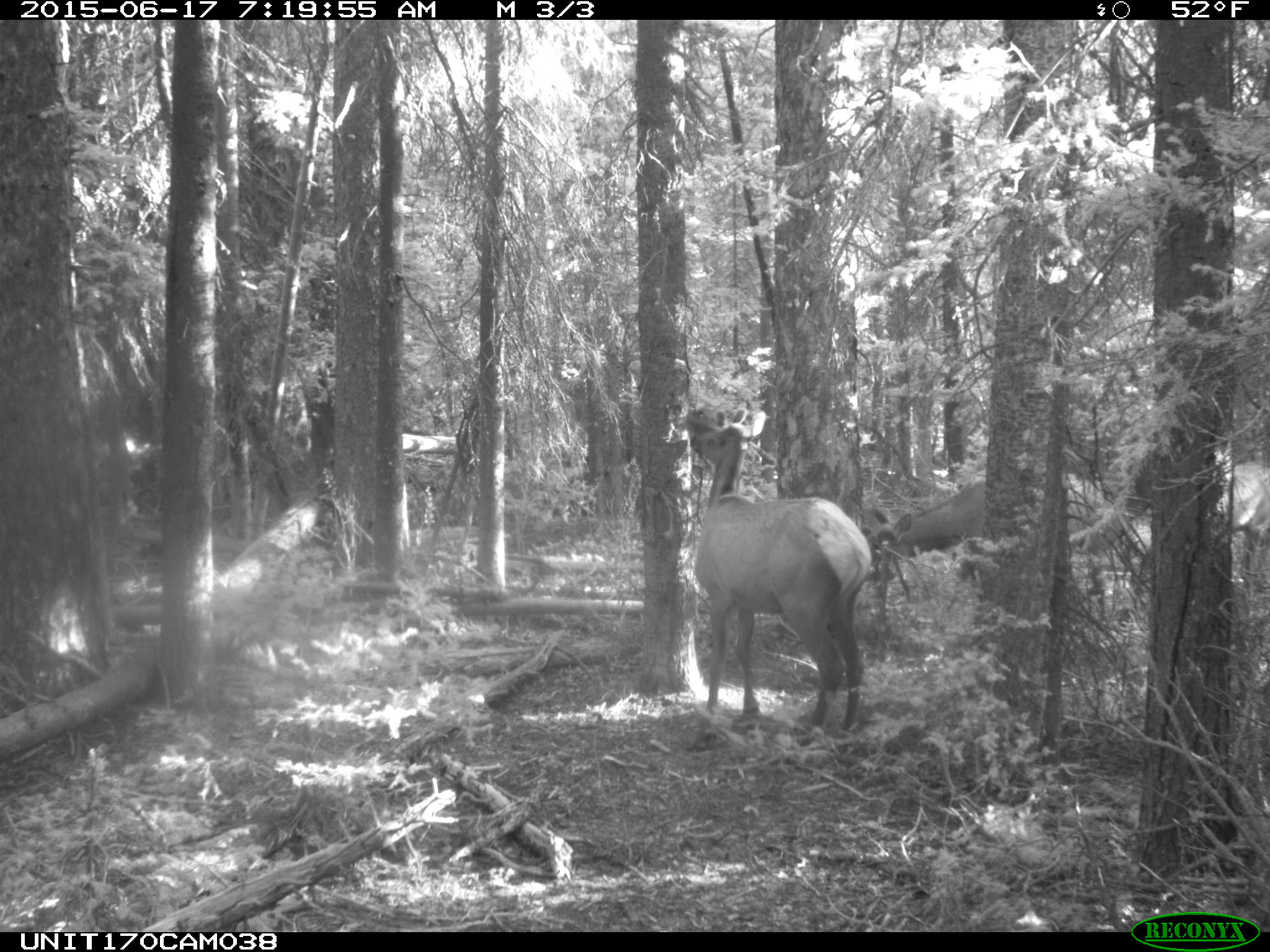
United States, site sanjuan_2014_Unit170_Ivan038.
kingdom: Animalia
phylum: Chordata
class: Mammalia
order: Artiodactyla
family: Cervidae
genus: Cervus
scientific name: Cervus elaphus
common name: red deer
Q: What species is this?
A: Cervus elaphus (red deer).